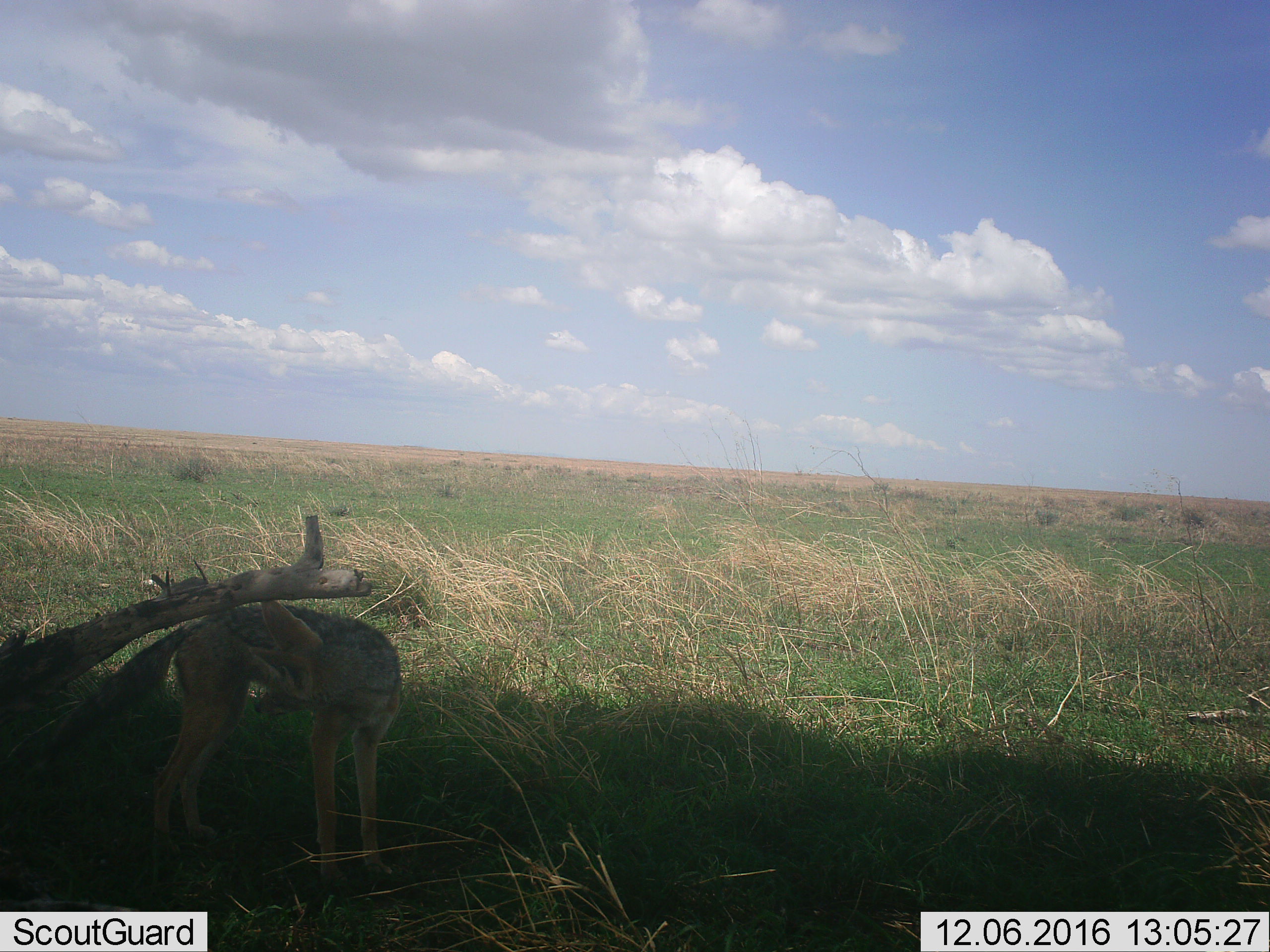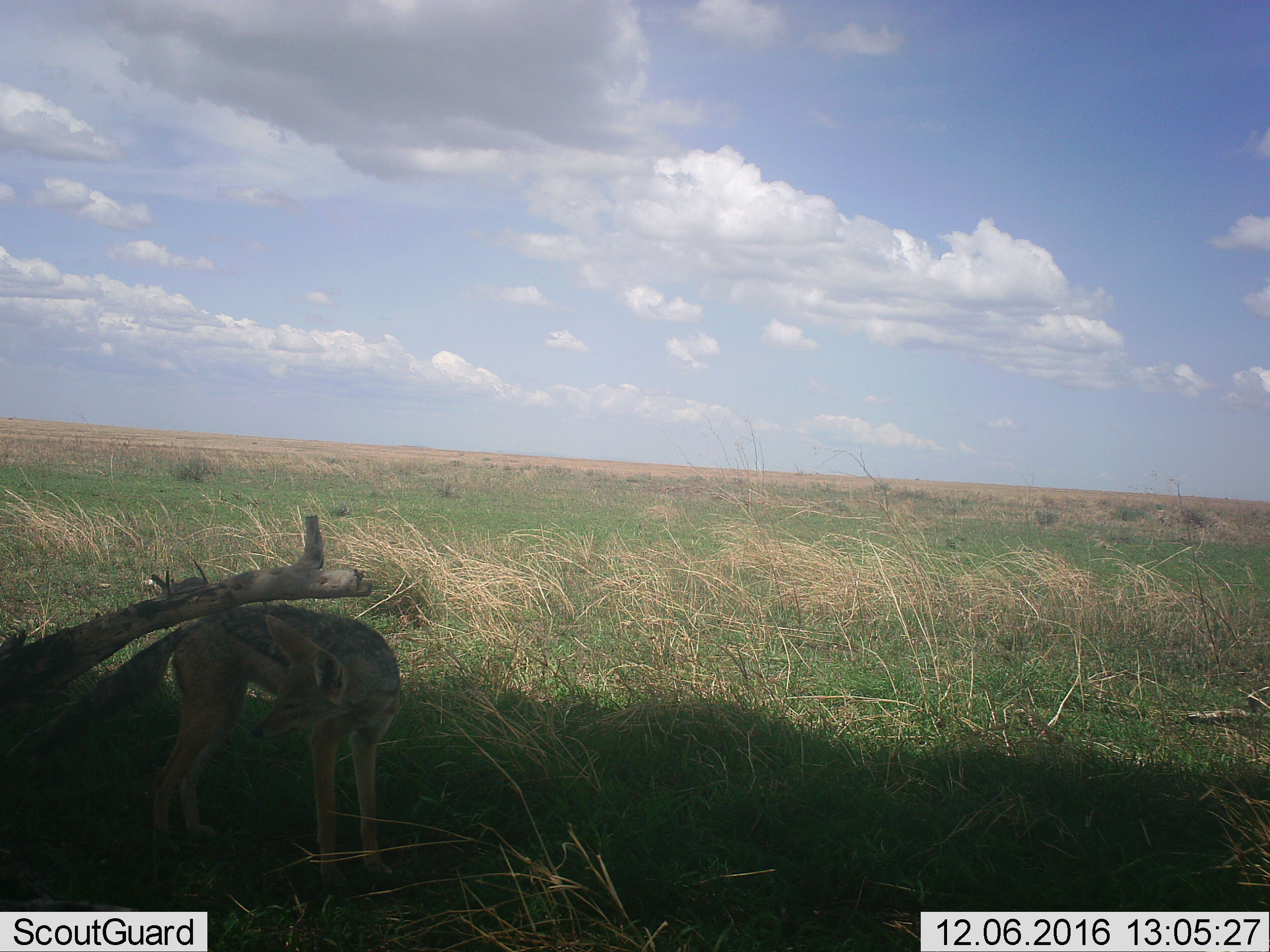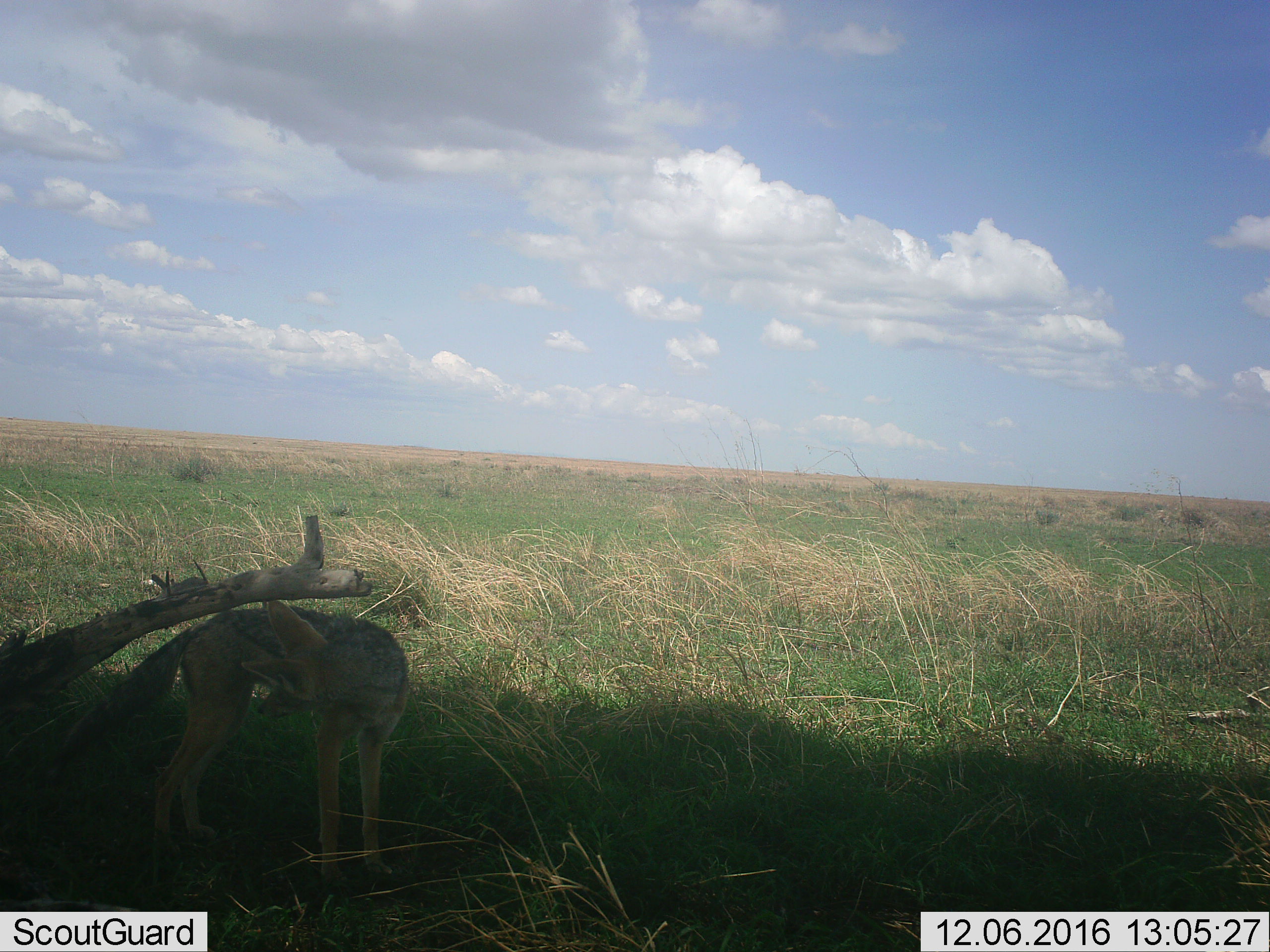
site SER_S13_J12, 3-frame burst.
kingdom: Animalia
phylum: Chordata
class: Mammalia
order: Carnivora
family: Canidae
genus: Lupulella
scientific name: Lupulella mesomelas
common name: black-backed jackal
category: jackalblackbacked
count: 1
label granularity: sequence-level